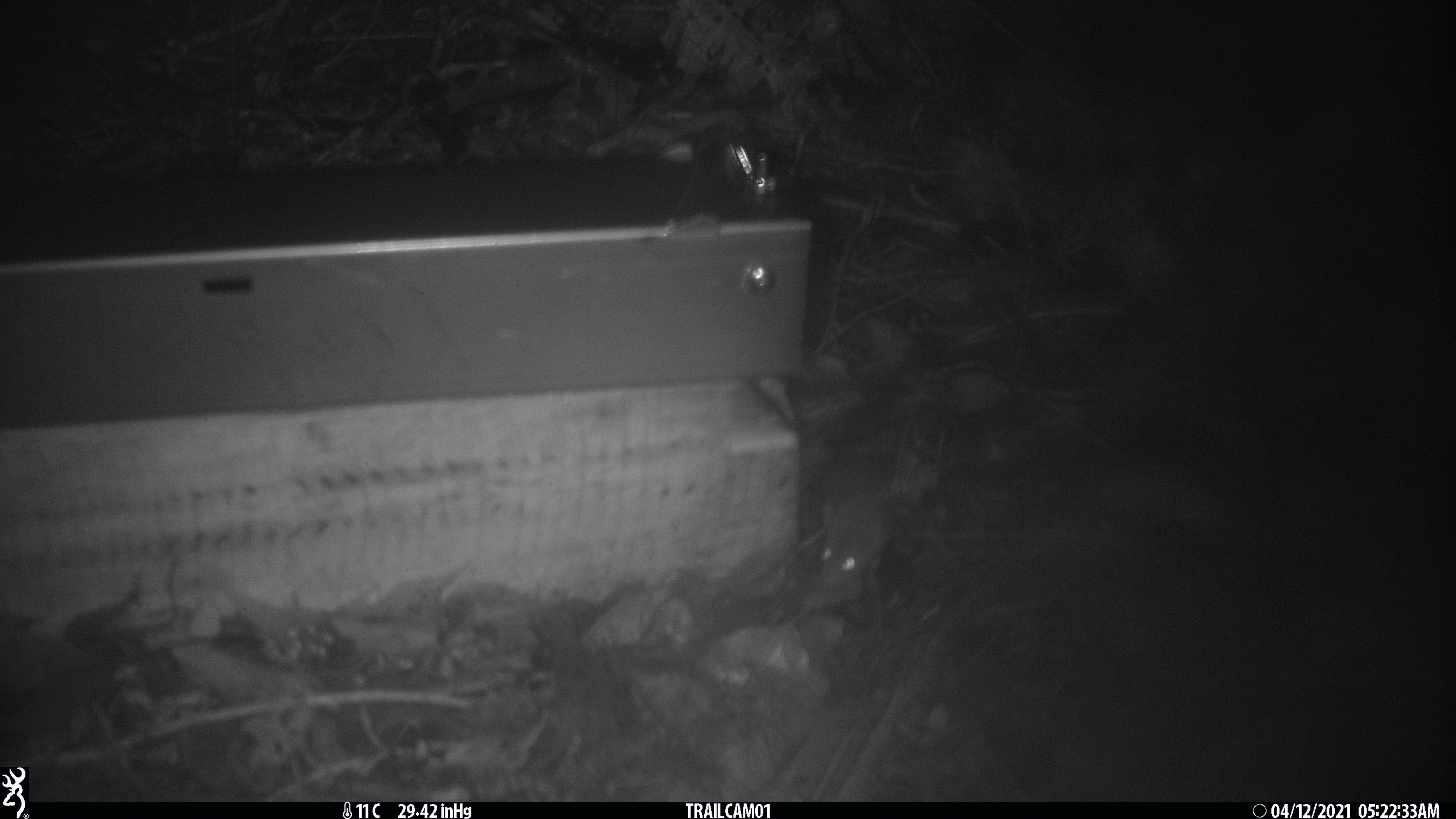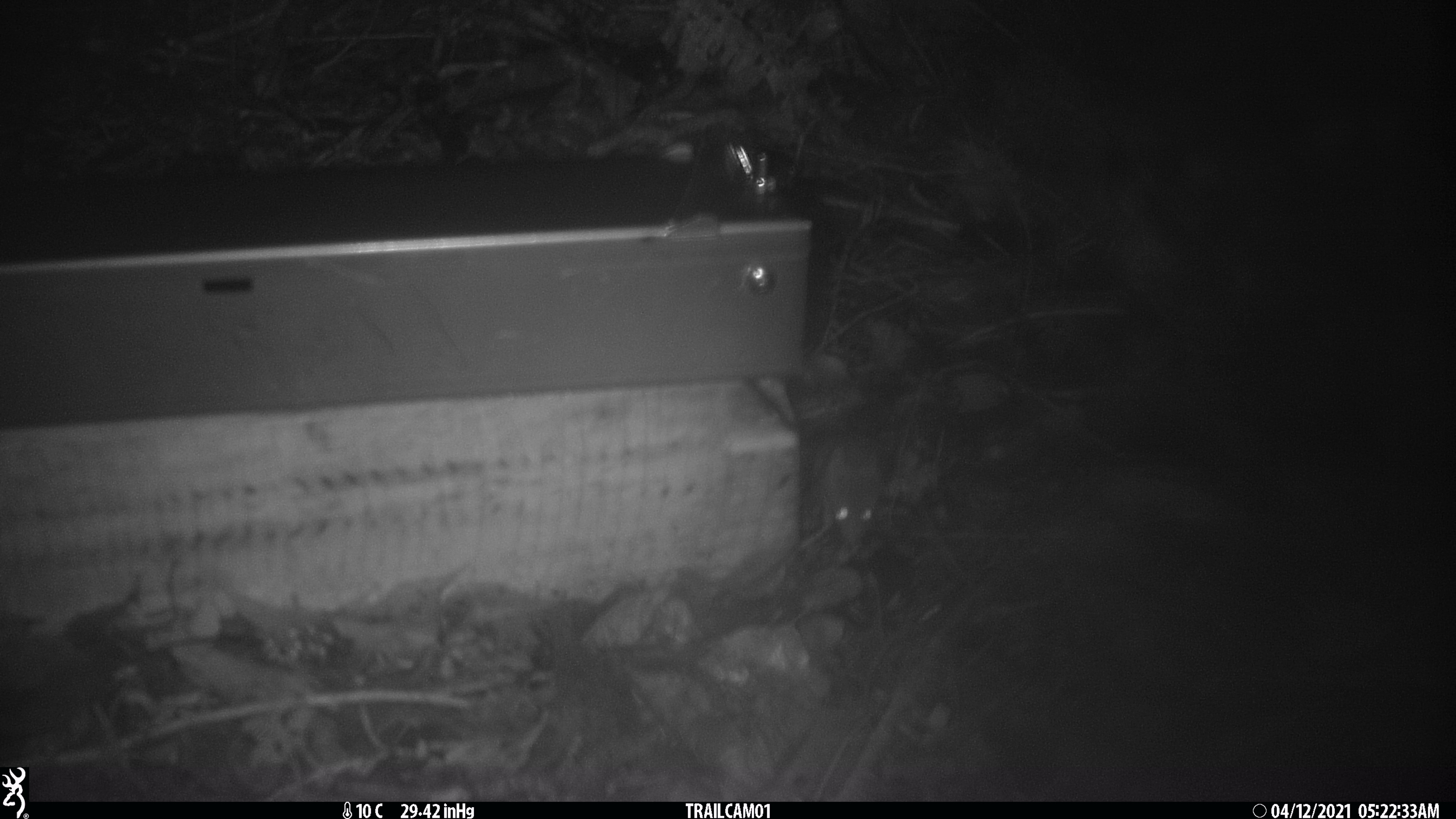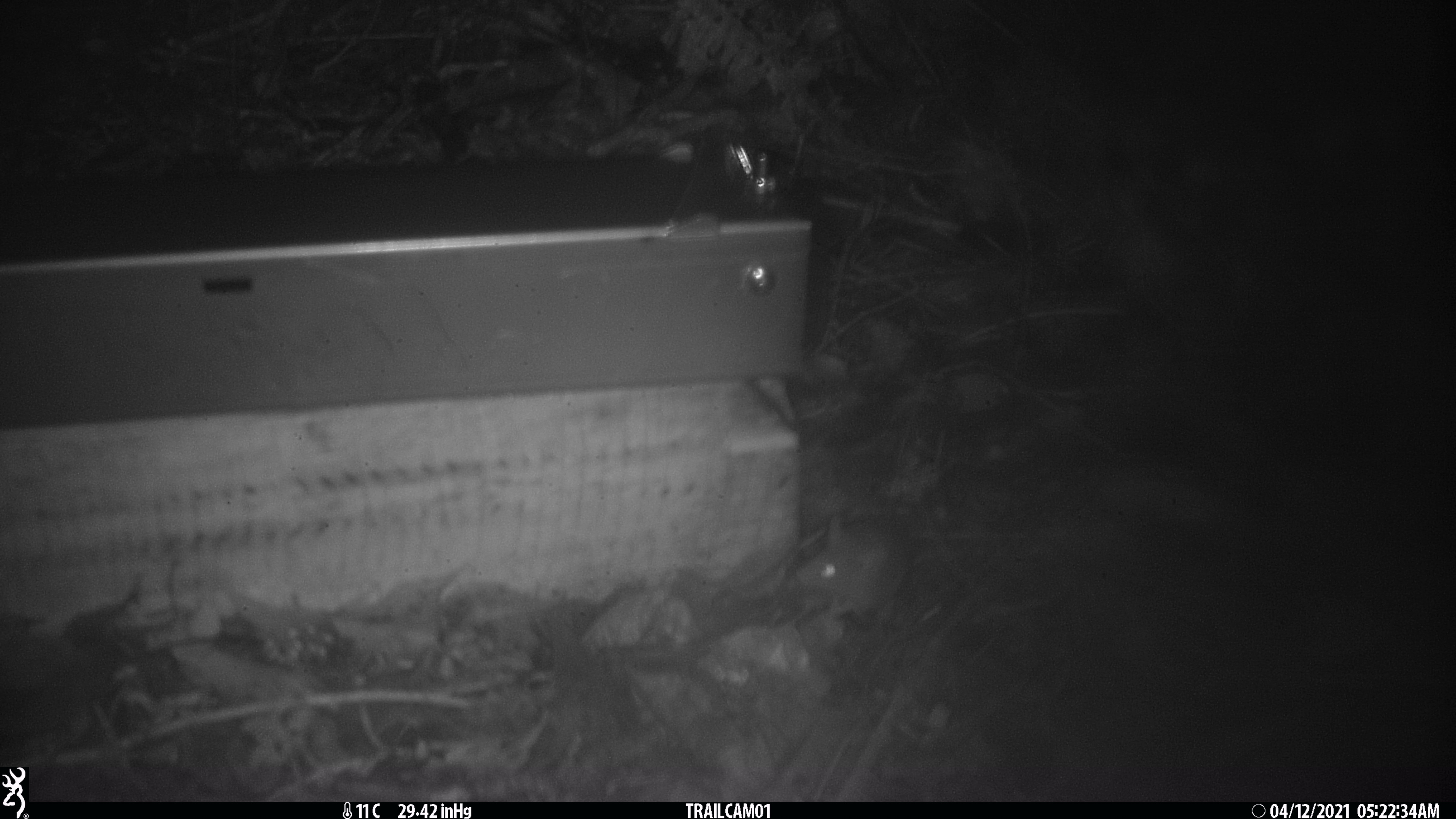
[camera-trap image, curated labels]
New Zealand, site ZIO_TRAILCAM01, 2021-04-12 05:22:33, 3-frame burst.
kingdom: Animalia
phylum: Chordata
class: Mammalia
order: Rodentia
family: Muridae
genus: Rattus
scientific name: Rattus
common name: rat